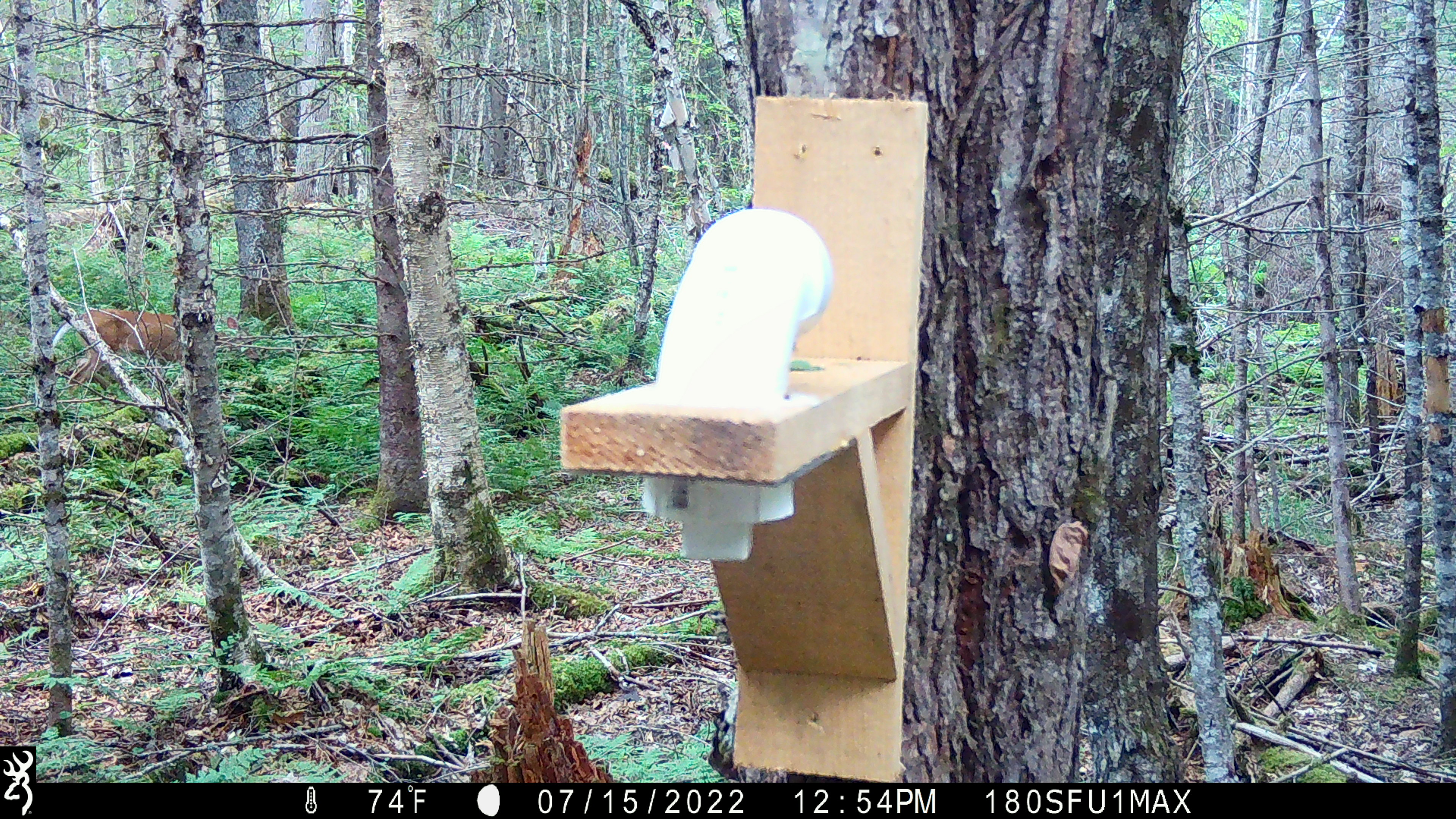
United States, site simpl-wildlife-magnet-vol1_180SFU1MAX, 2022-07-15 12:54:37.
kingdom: Animalia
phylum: Chordata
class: Mammalia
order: Artiodactyla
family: Cervidae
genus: Odocoileus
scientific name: Odocoileus virginianus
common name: white-tailed deer